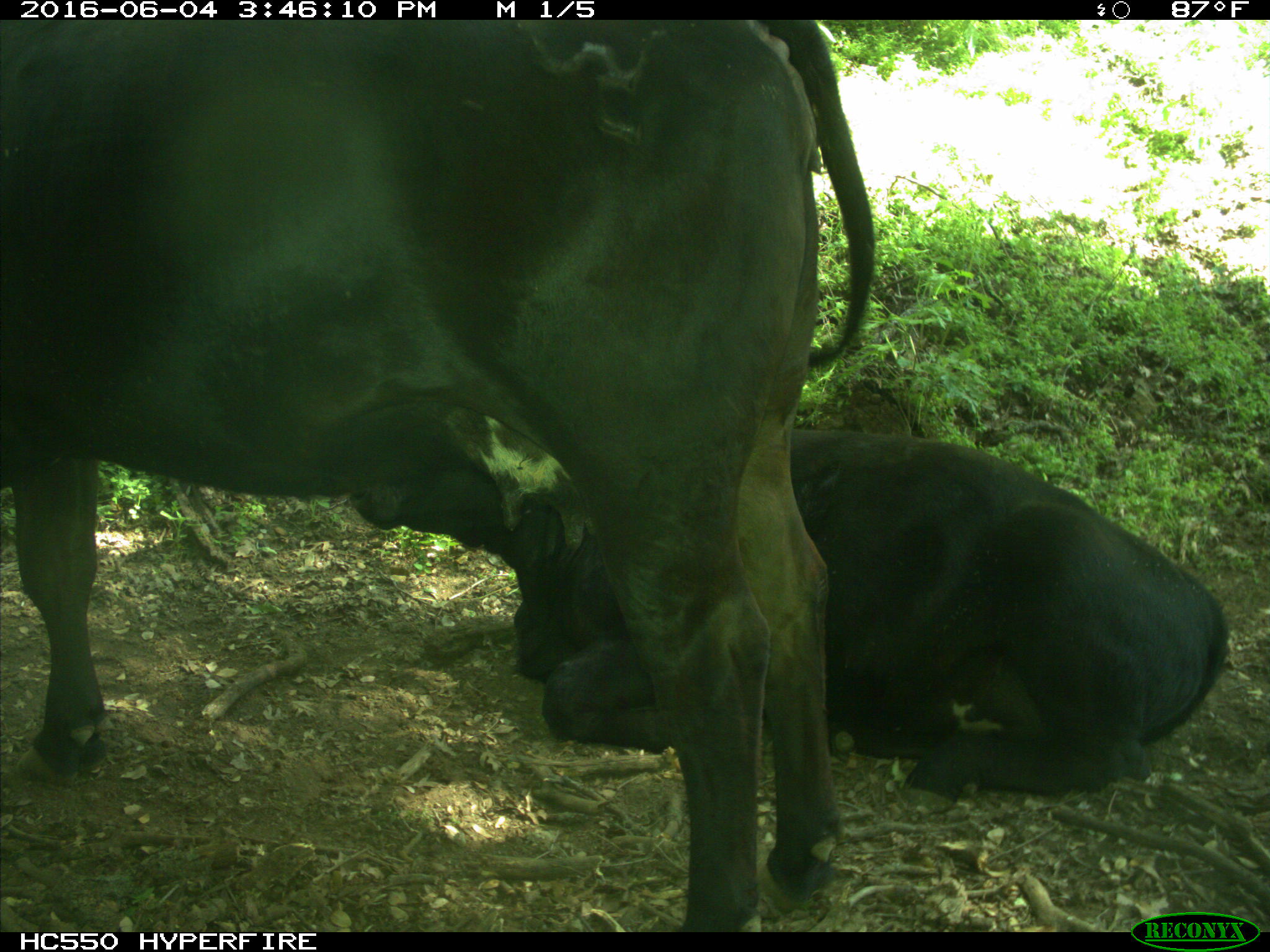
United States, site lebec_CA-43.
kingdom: Animalia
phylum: Chordata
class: Mammalia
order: Artiodactyla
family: Bovidae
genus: Bos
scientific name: Bos taurus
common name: domestic cow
Bos taurus (domestic cow).